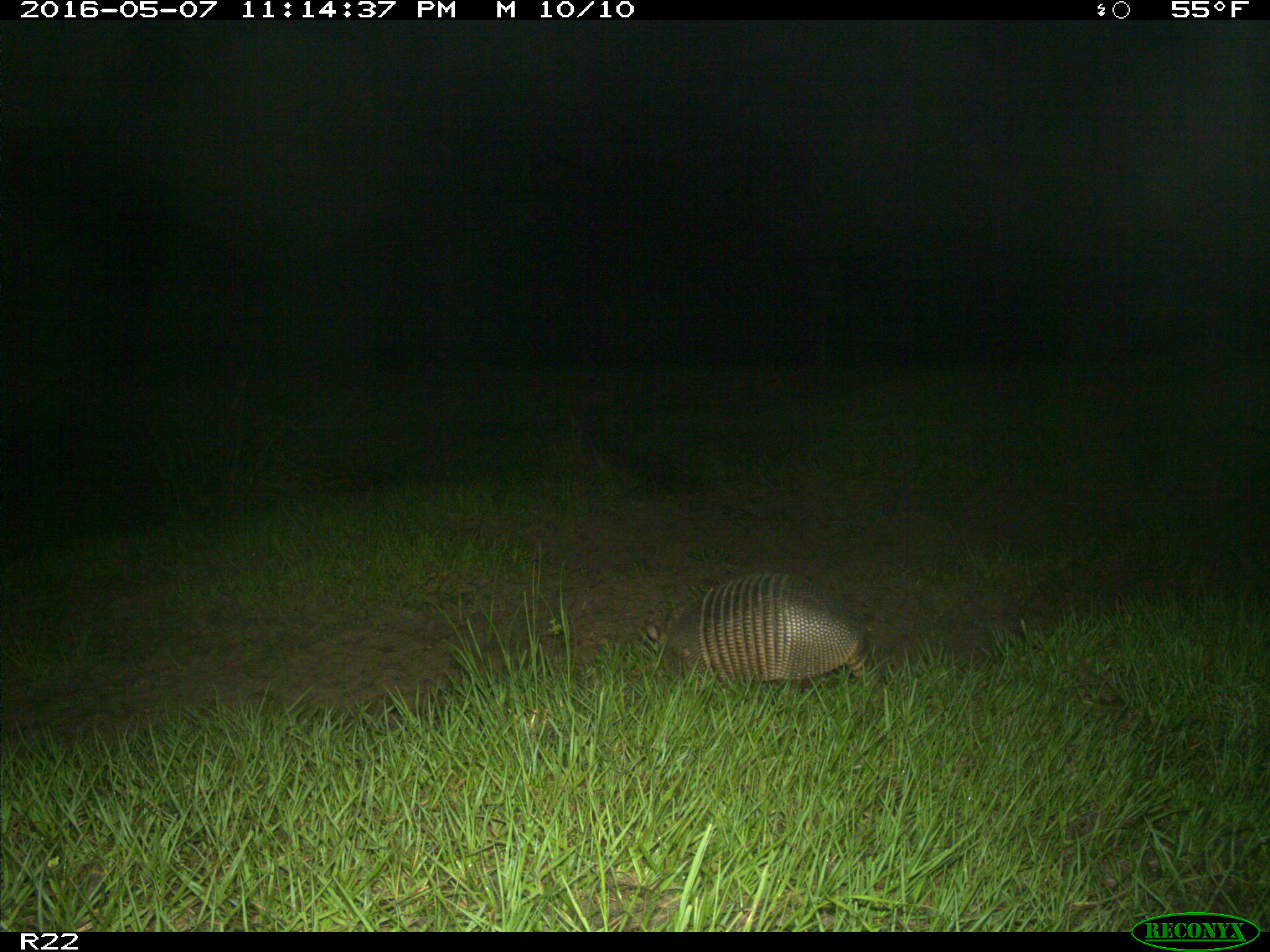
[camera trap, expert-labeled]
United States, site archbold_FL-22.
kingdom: Animalia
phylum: Chordata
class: Mammalia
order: Cingulata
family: Dasypodidae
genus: Dasypus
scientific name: Dasypus novemcinctus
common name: nine-banded armadillo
Dasypus novemcinctus (nine-banded armadillo).